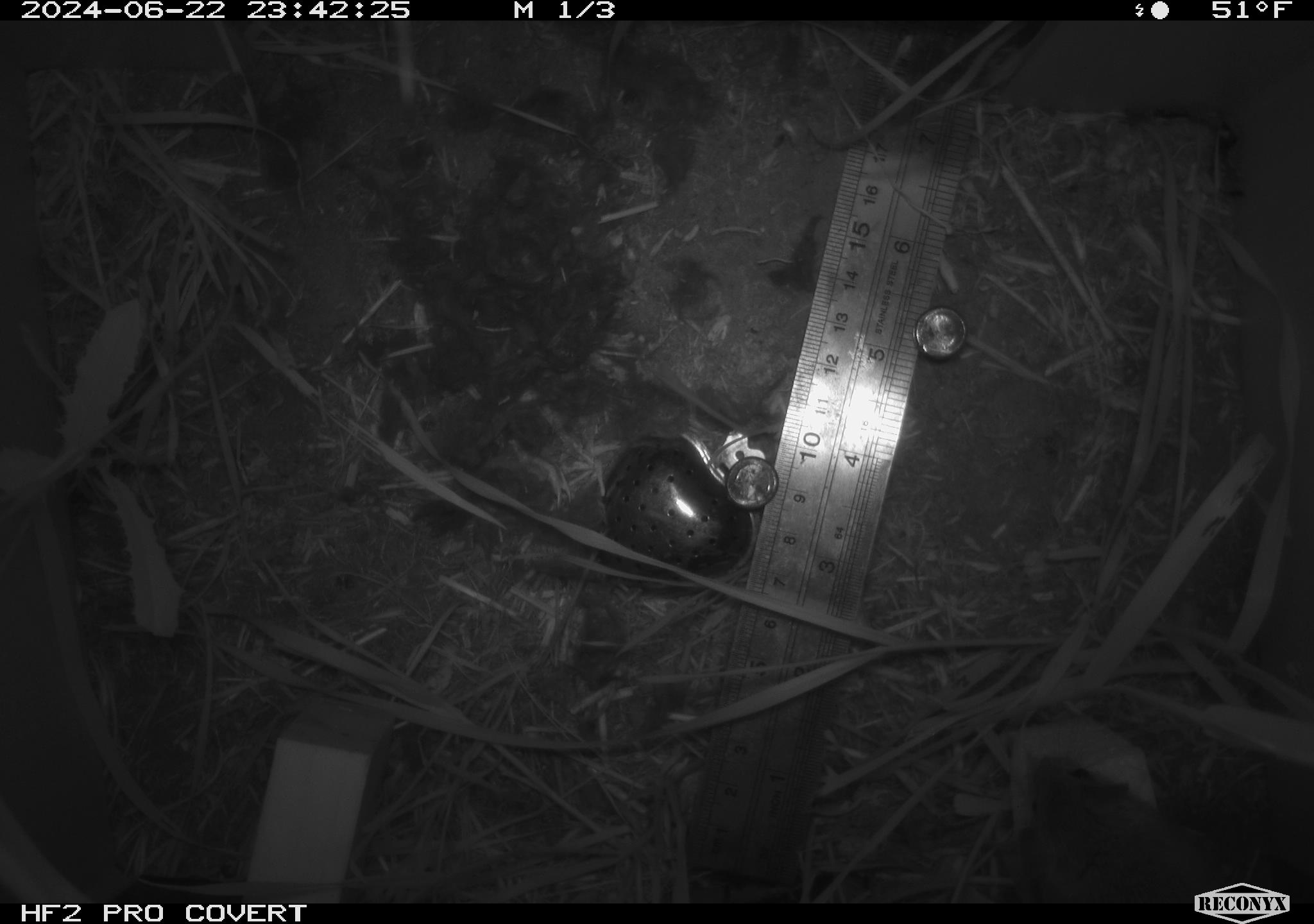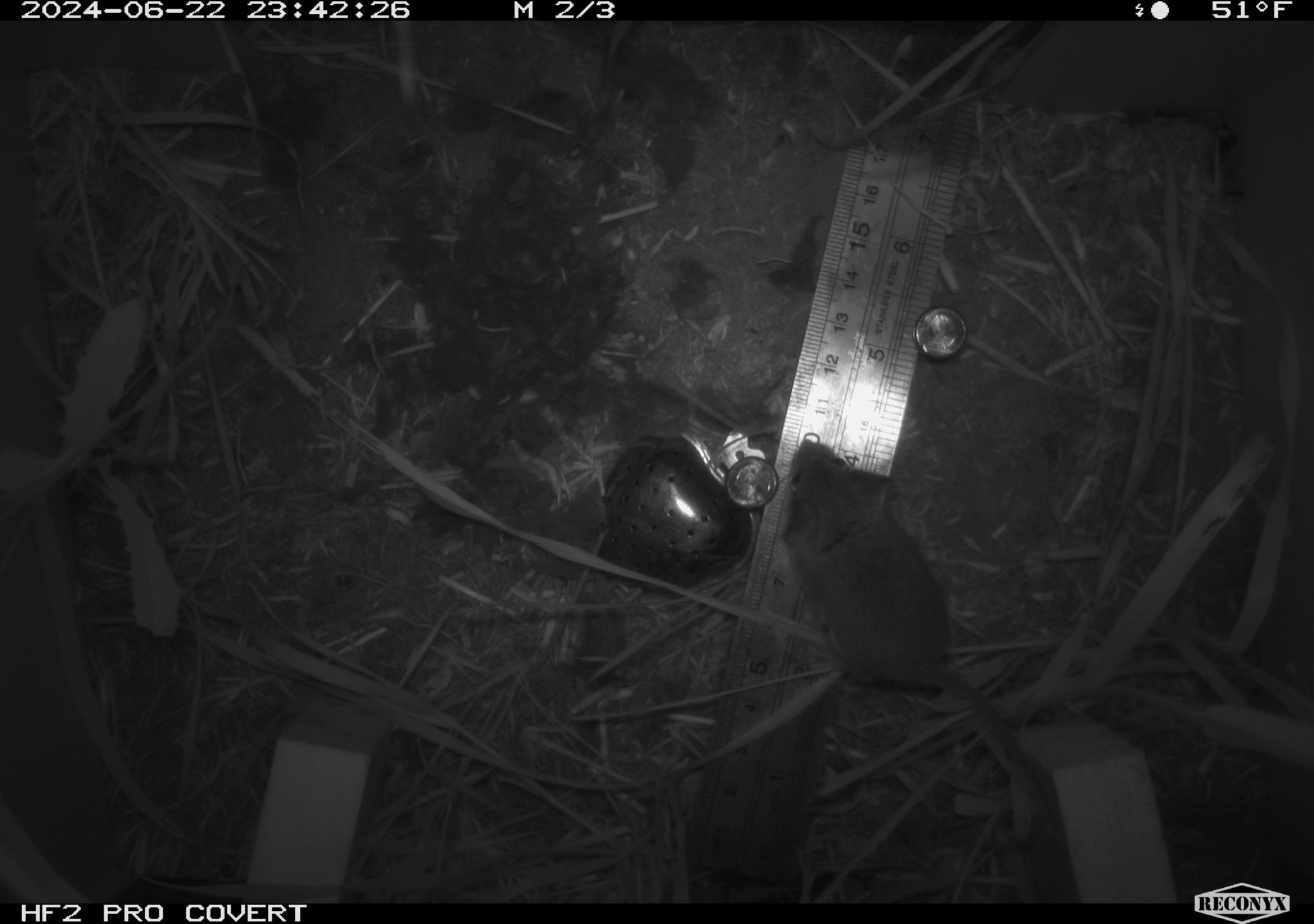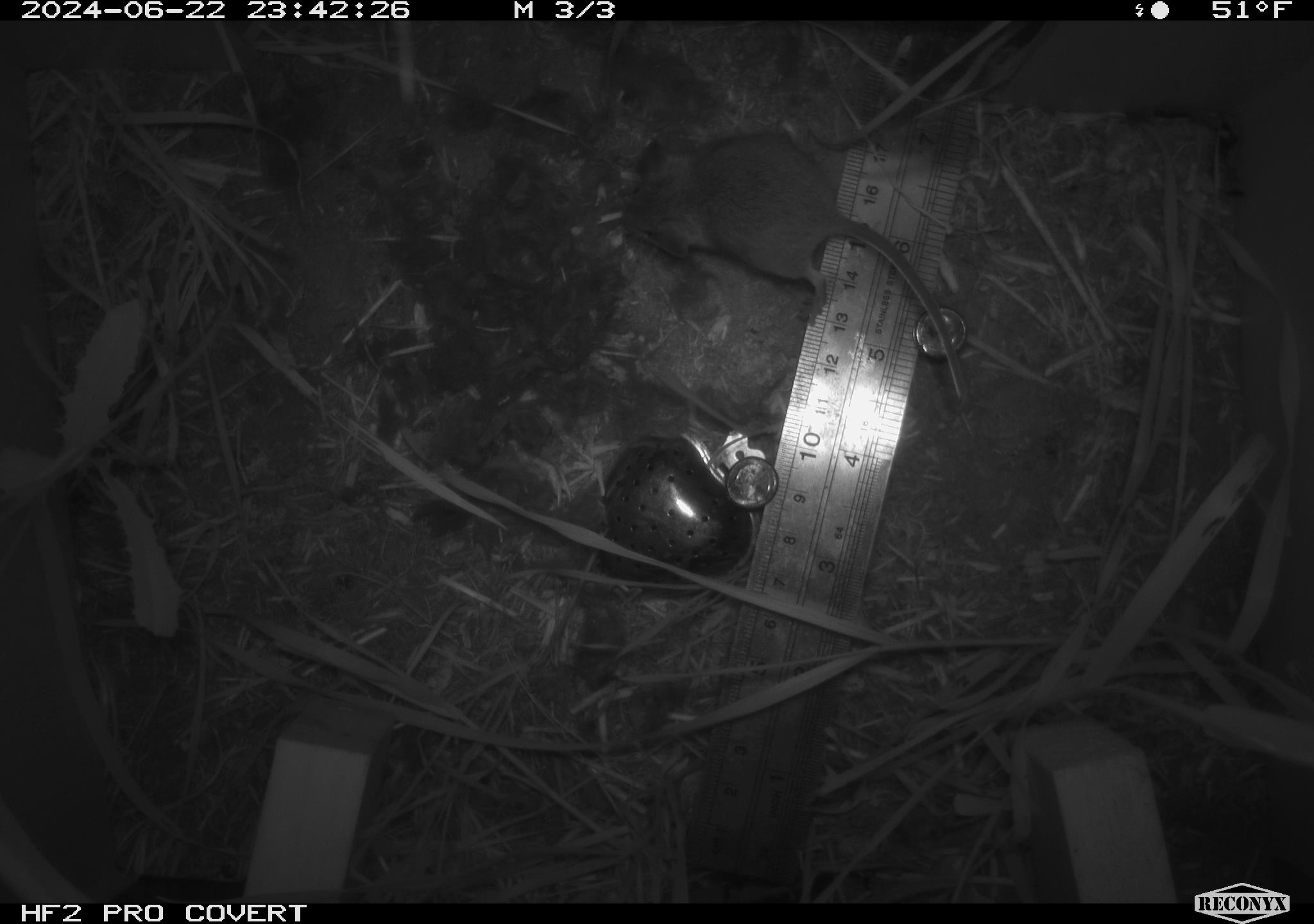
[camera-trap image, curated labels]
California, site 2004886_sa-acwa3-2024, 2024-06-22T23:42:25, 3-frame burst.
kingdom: Animalia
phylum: Chordata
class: Mammalia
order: Rodentia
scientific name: Rodentia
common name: mouse species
Mouse species (Rodentia).